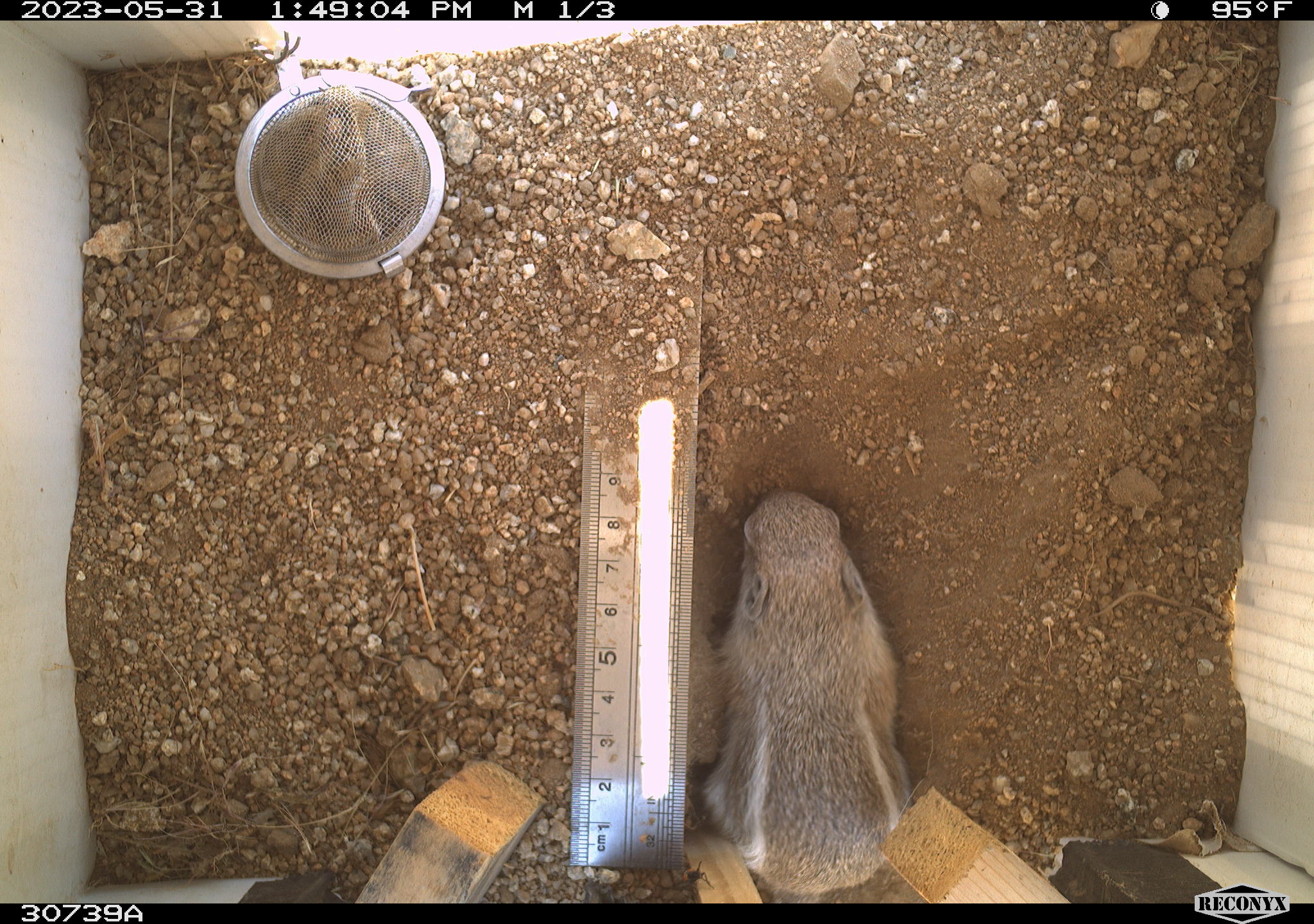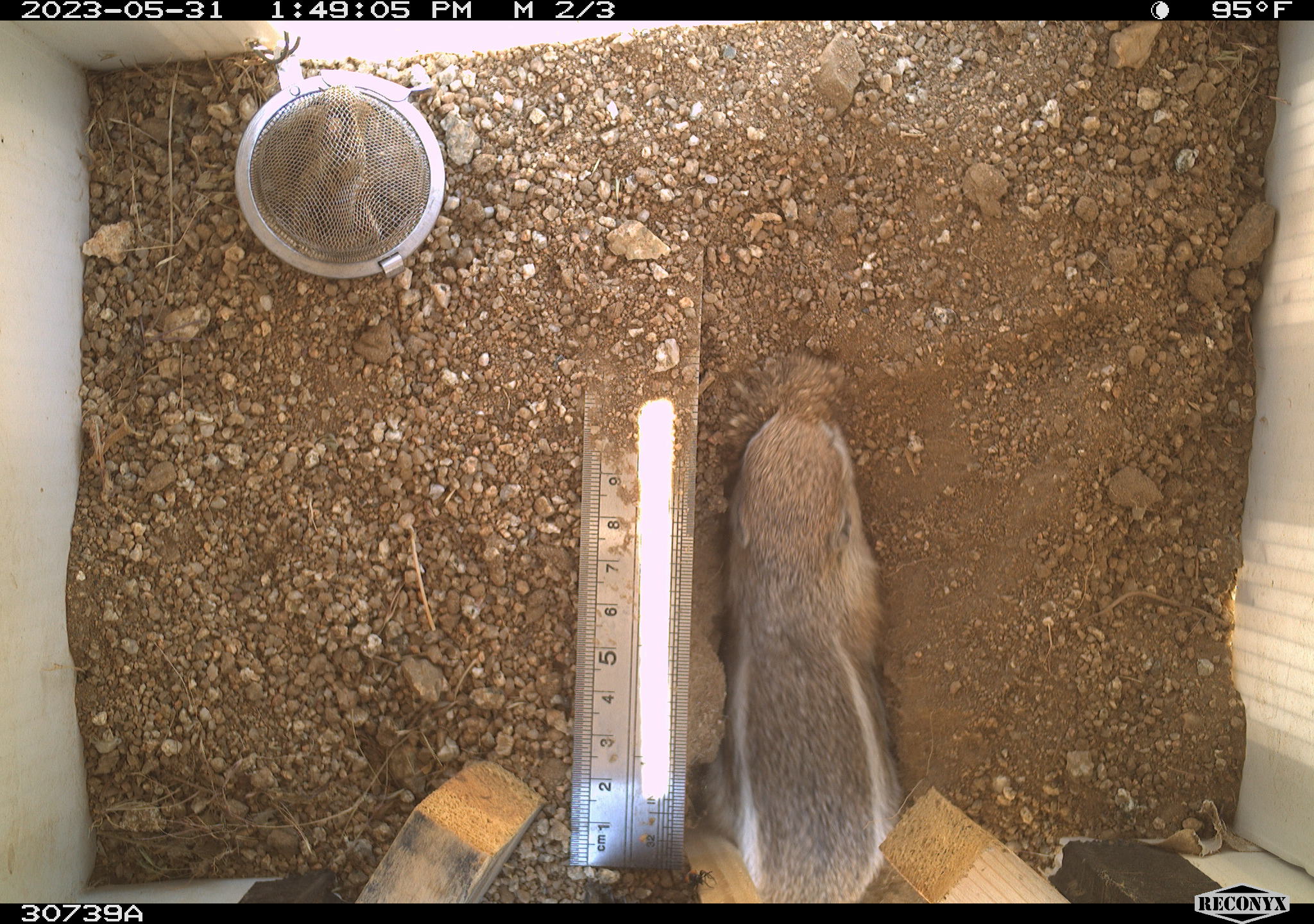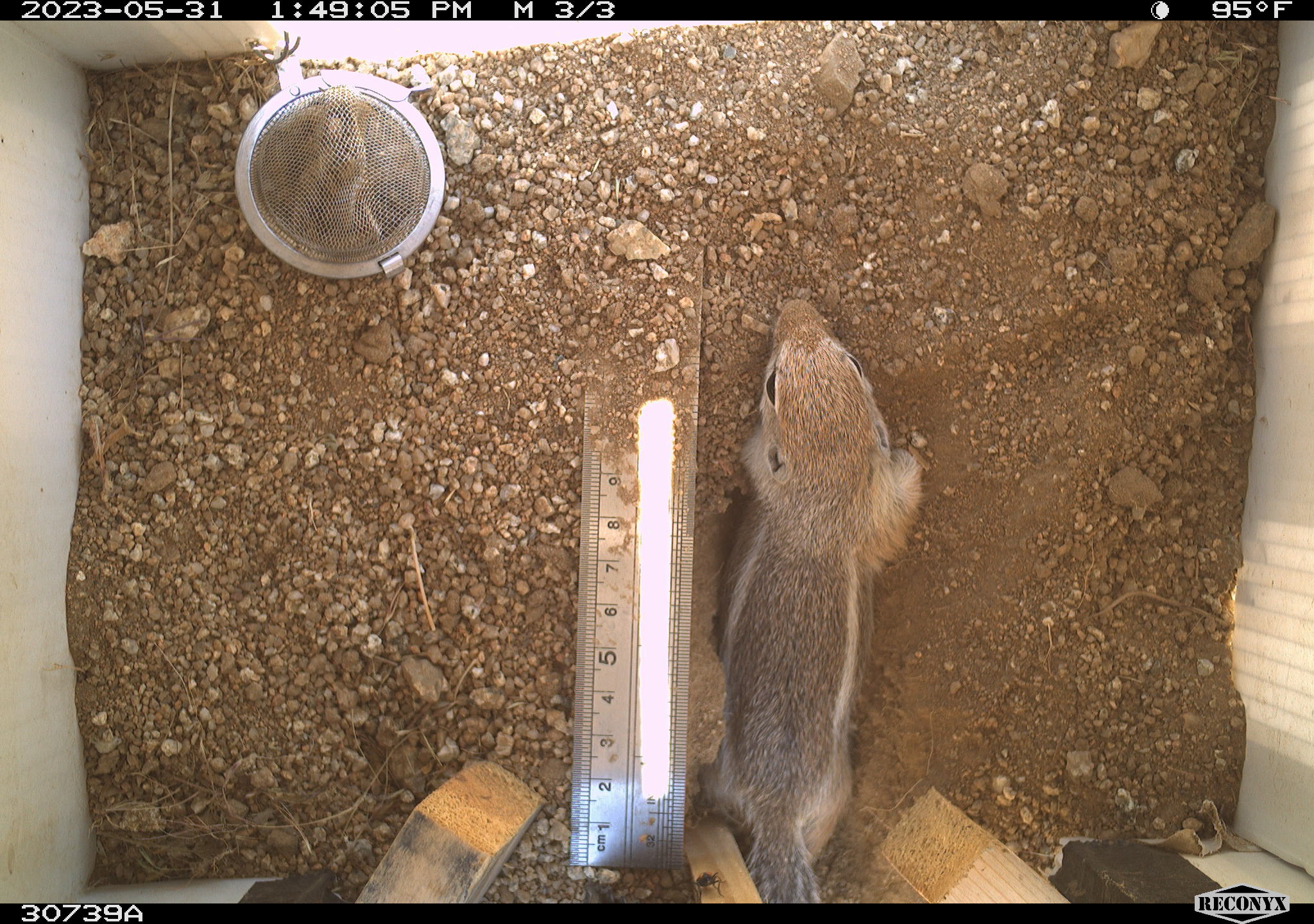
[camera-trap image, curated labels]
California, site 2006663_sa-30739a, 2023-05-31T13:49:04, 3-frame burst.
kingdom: Animalia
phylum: Chordata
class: Mammalia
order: Rodentia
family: Sciuridae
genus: Ammospermophilus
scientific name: Ammospermophilus leucurus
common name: white-tailed antelope squirrel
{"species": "white-tailed antelope squirrel (Ammospermophilus leucurus)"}